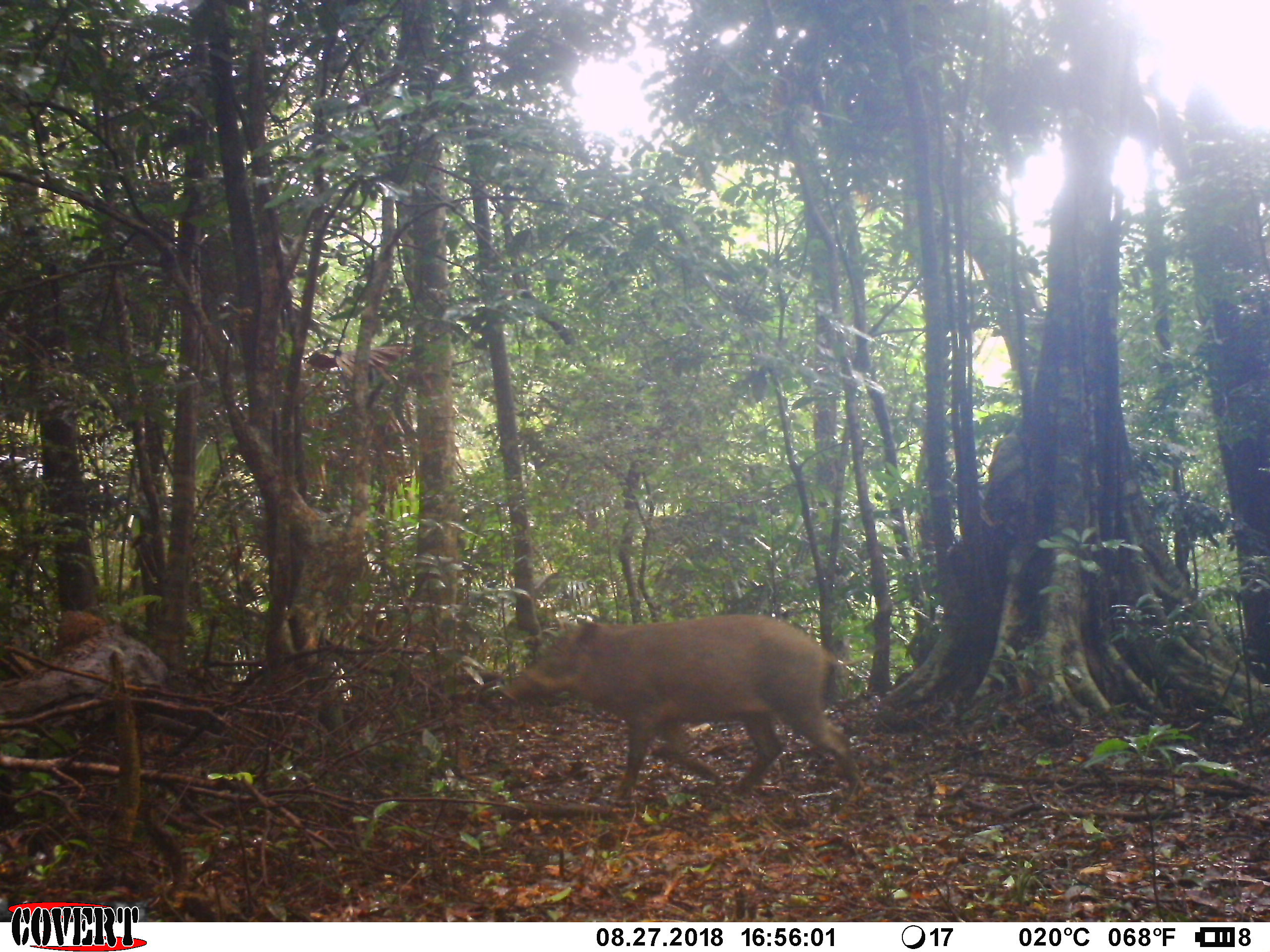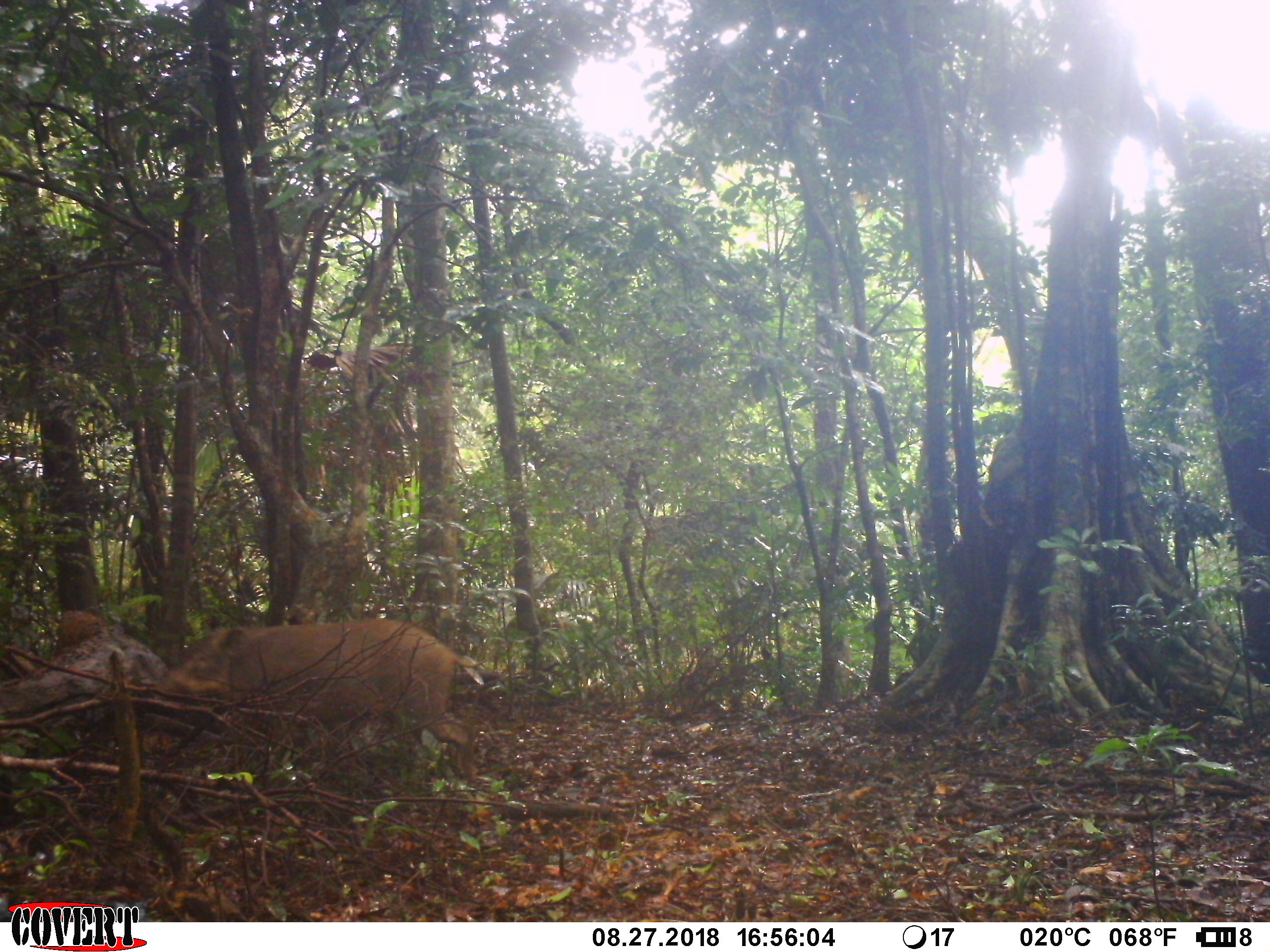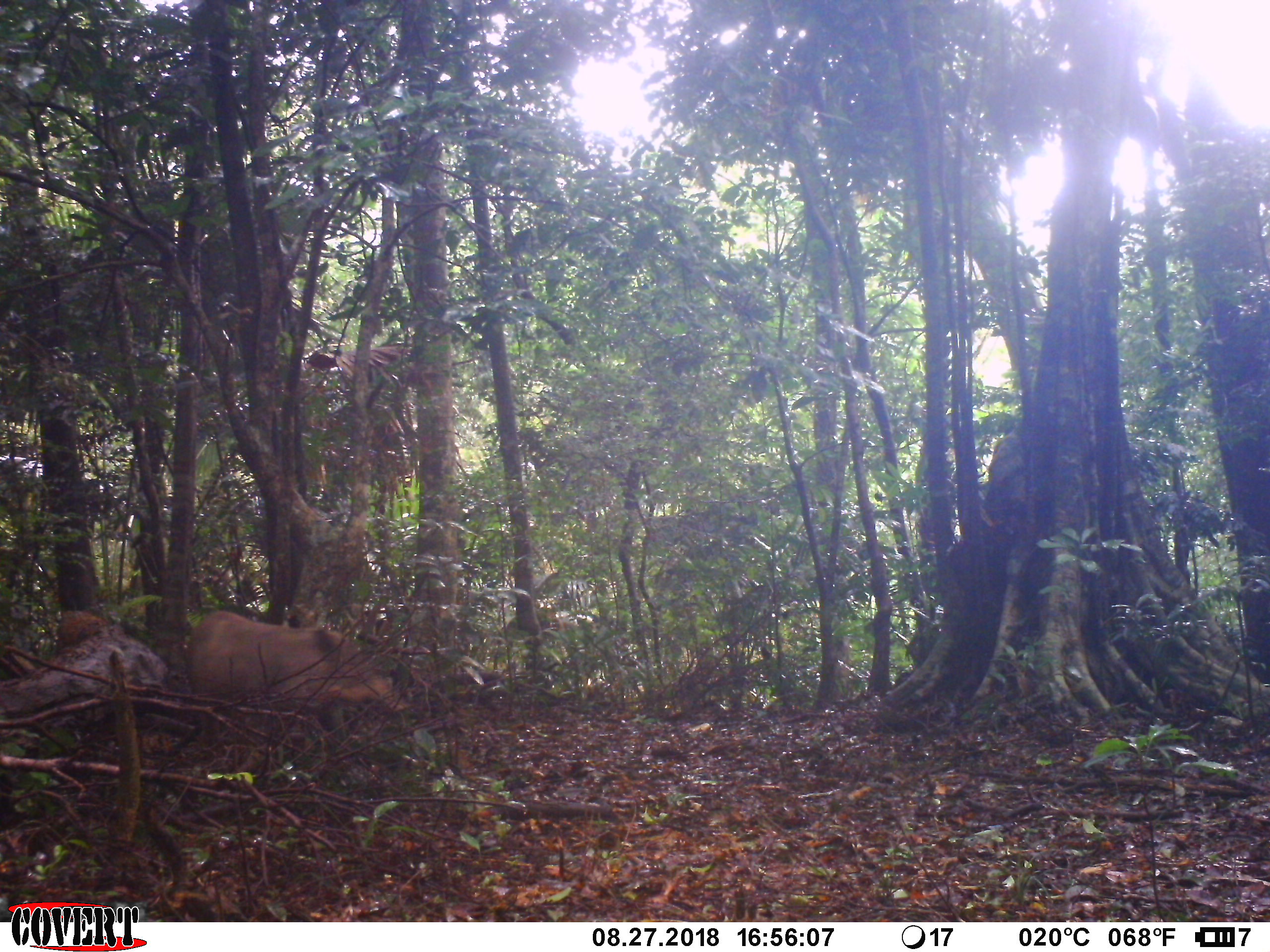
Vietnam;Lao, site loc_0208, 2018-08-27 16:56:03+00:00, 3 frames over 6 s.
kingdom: Animalia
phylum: Chordata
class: Mammalia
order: Artiodactyla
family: Suidae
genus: Sus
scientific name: Sus scrofa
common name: eurasian wild pig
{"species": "eurasian wild pig (Sus scrofa)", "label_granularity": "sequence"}